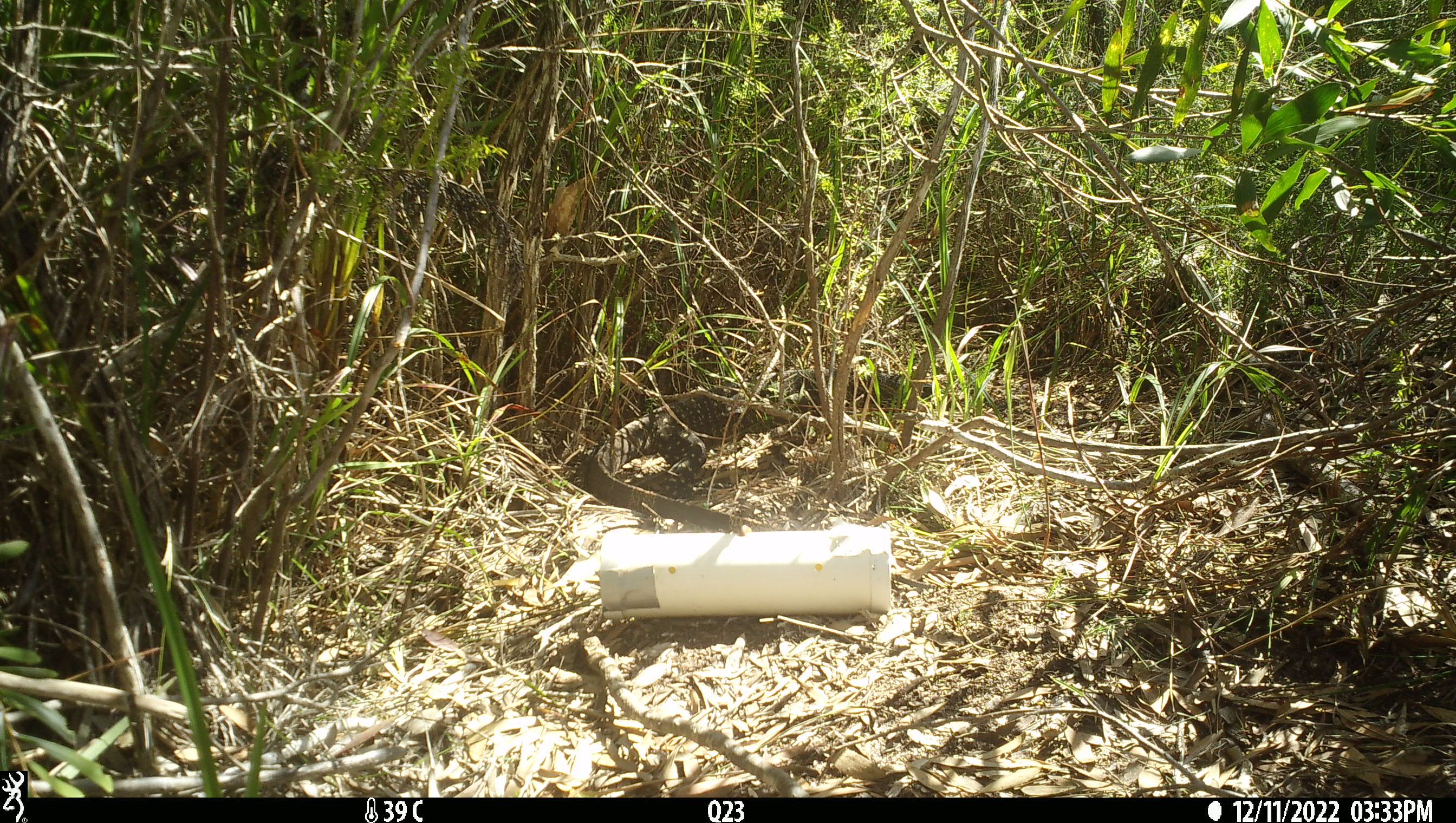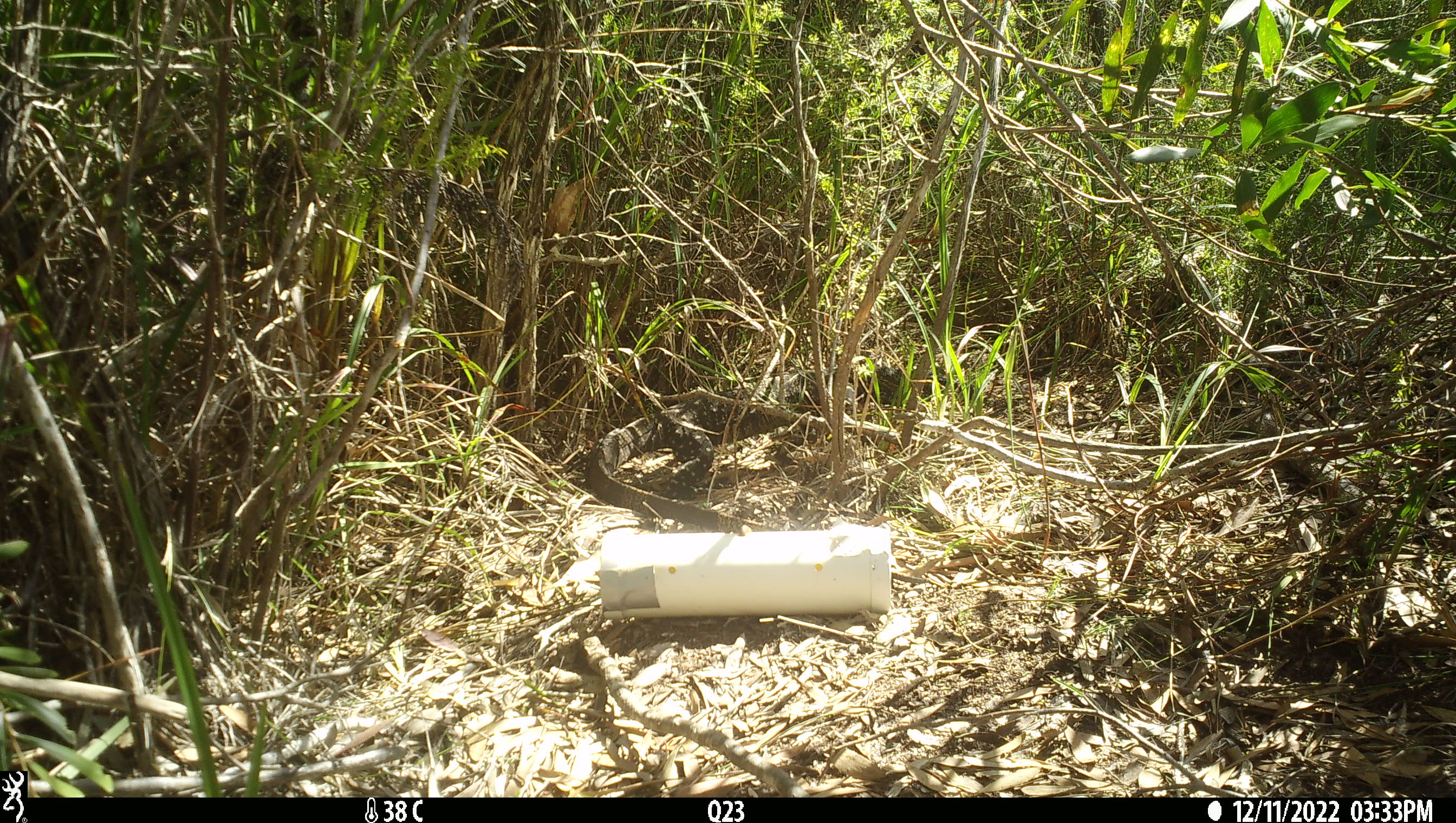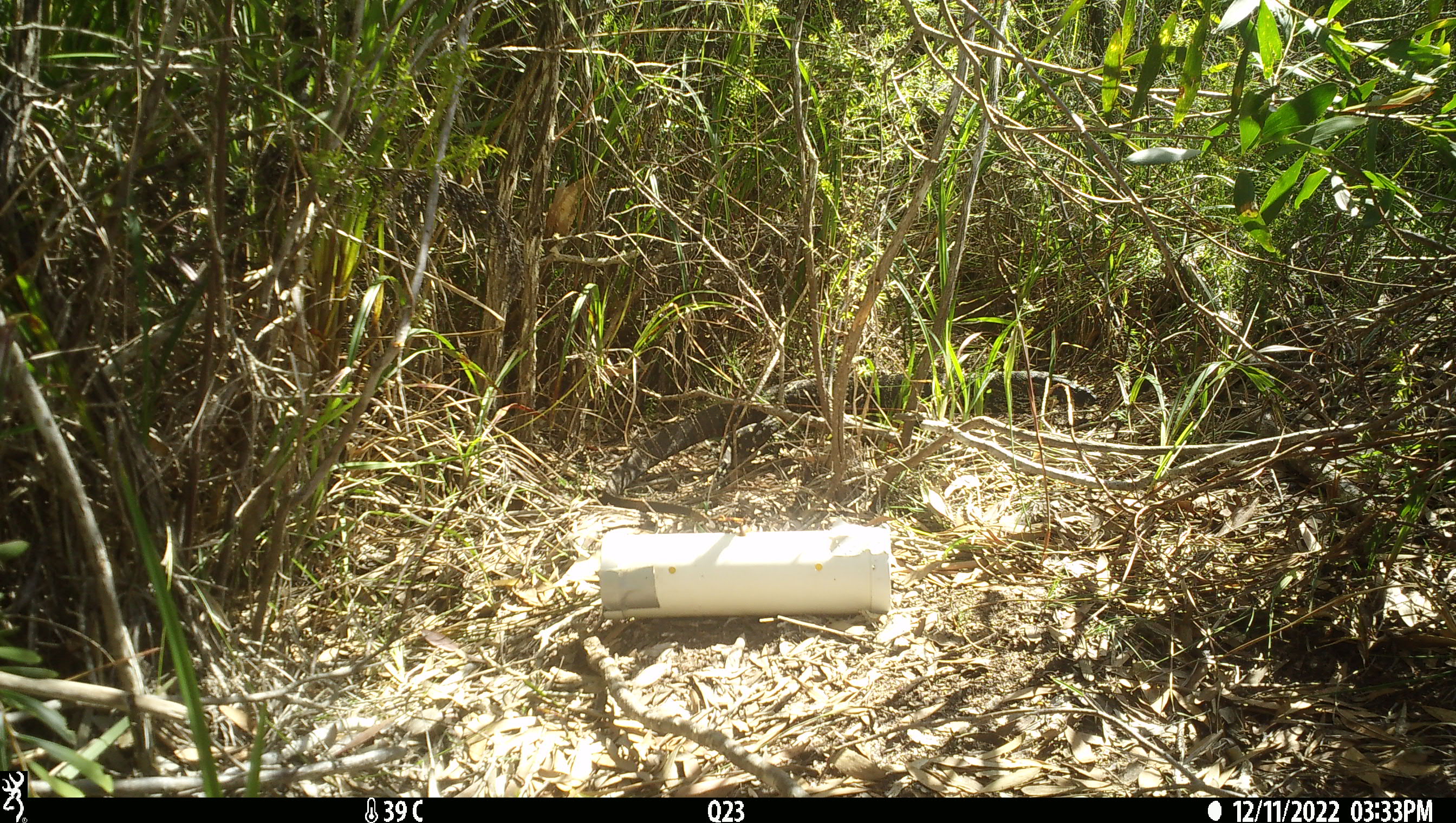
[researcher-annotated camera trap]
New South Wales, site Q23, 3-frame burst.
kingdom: Animalia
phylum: Chordata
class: Reptilia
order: Squamata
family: Varanidae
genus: Varanus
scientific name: Varanus varius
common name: lace monitor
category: goanna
Goanna (lace monitor) (Varanus varius).